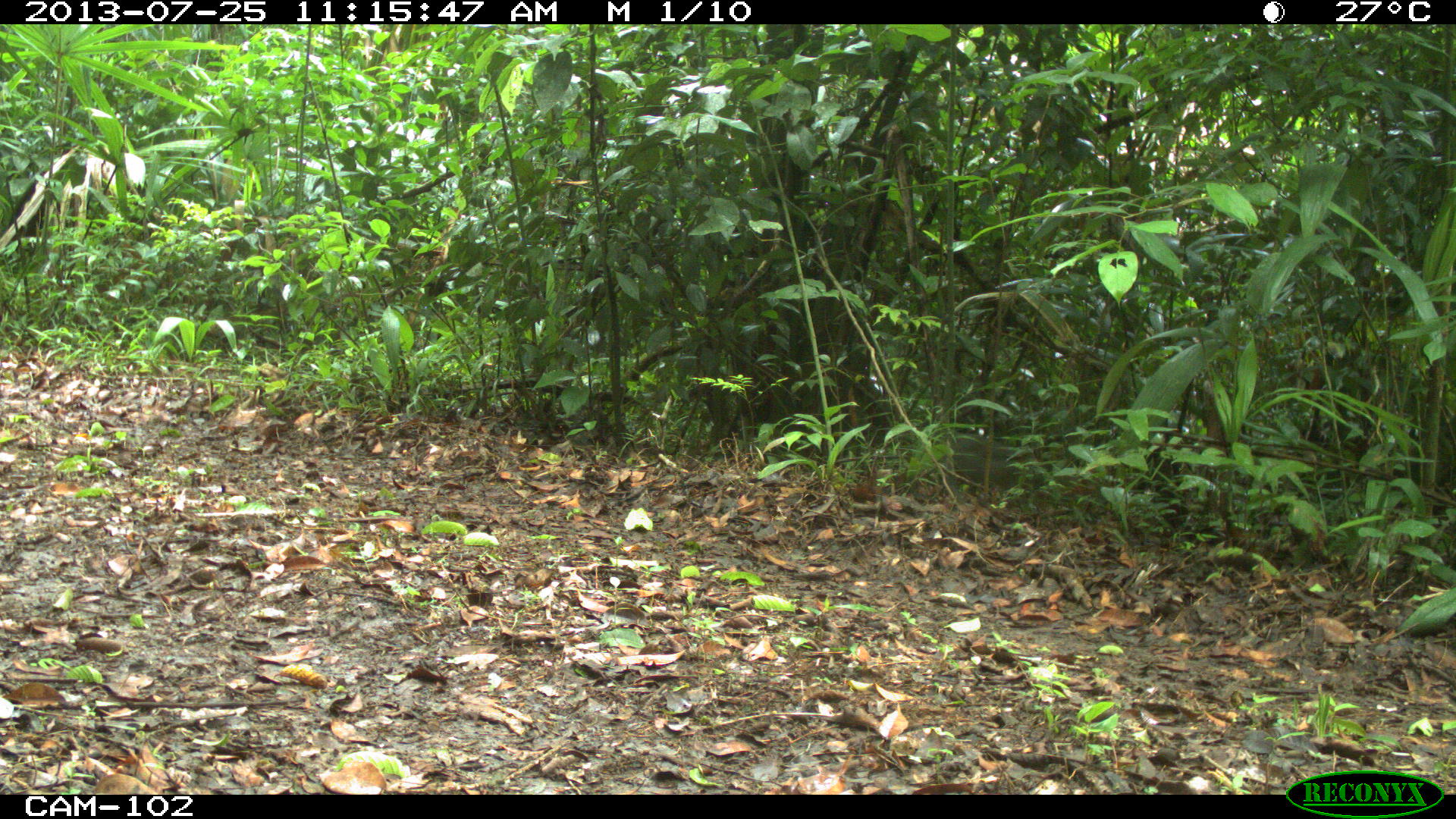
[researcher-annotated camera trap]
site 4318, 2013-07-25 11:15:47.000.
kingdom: Animalia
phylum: Chordata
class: Mammalia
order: Rodentia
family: Dasyproctidae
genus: Dasyprocta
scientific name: Dasyprocta punctata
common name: central american agouti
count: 1